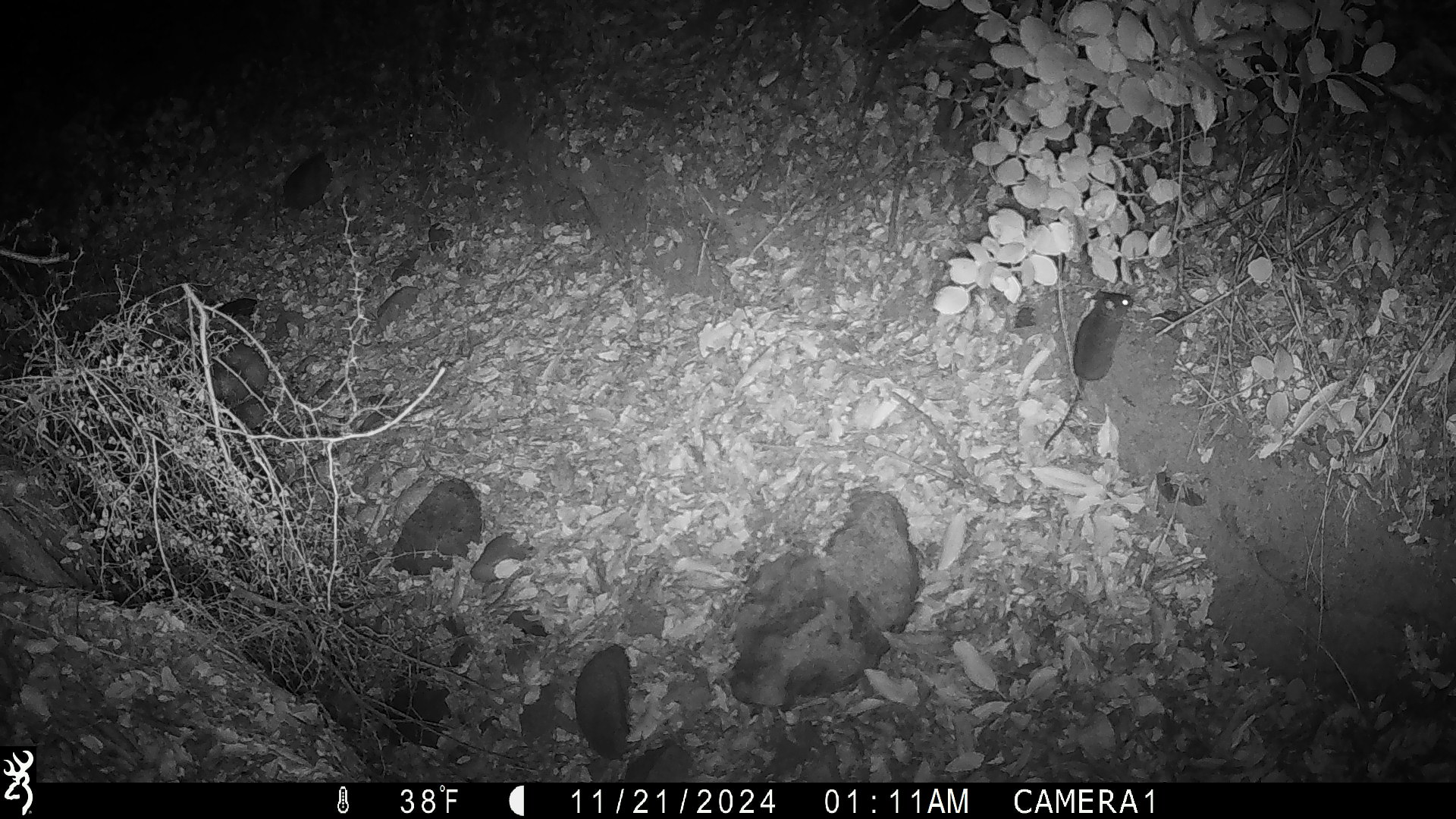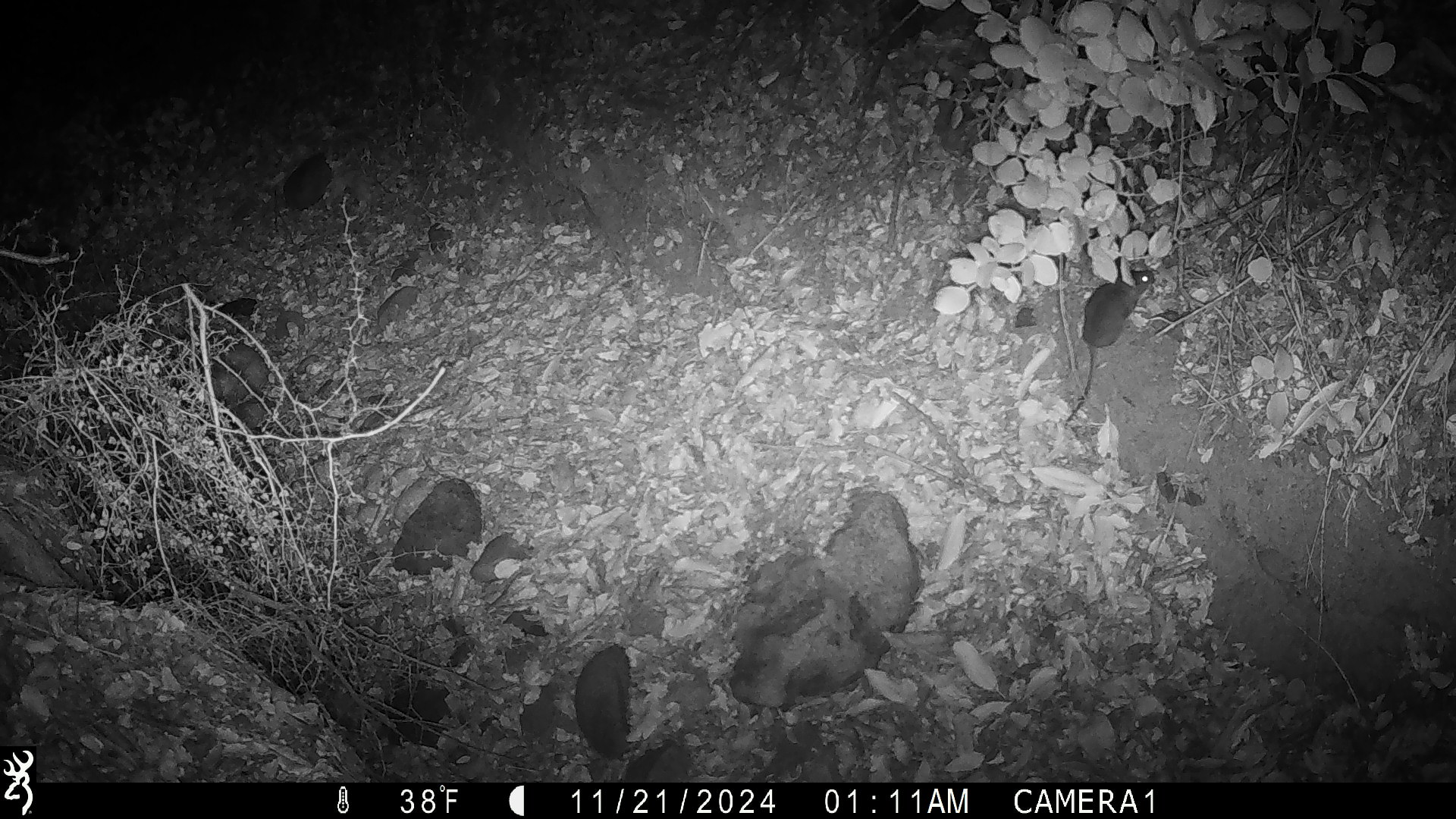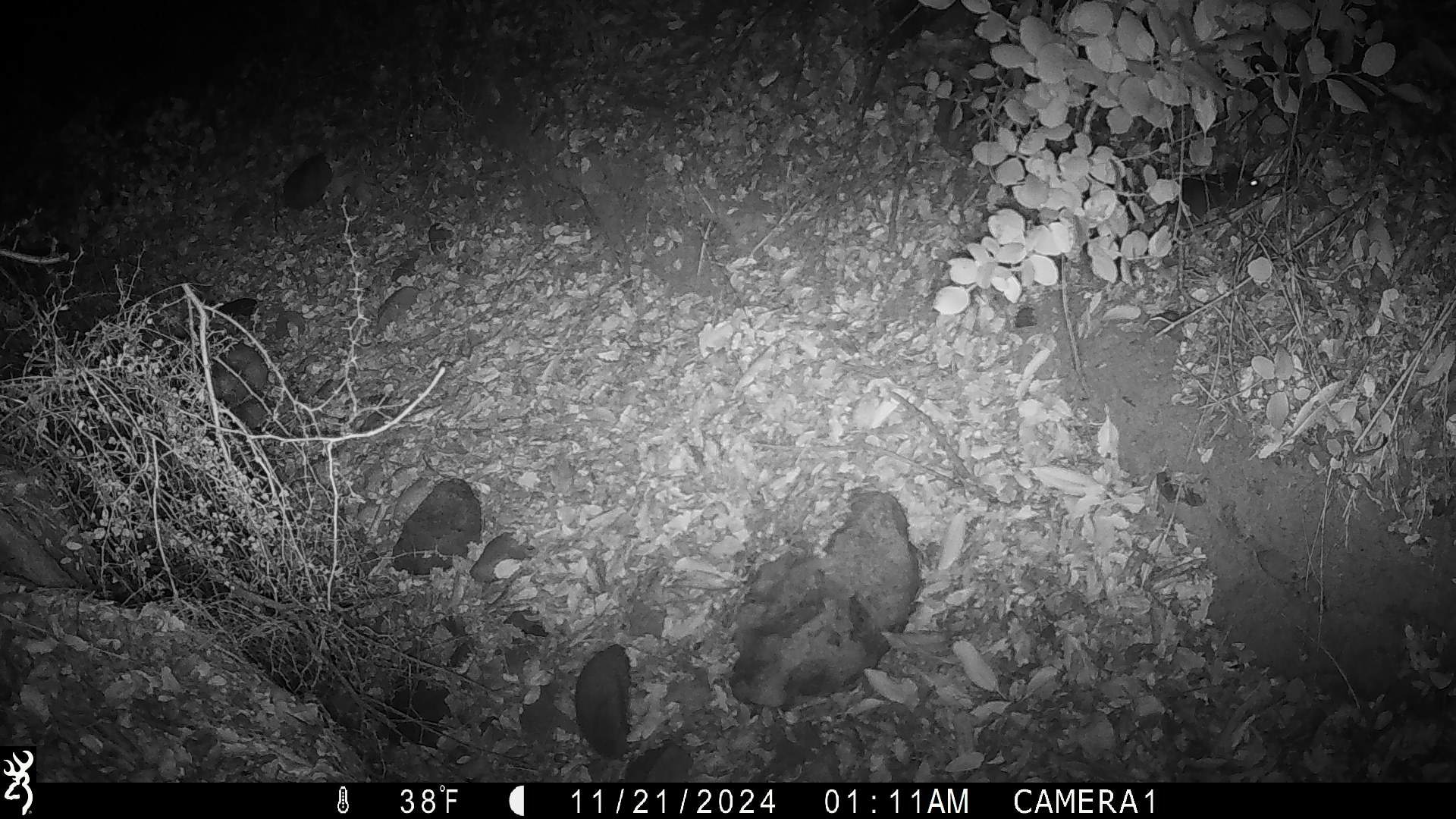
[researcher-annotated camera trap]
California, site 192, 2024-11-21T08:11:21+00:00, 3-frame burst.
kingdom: Animalia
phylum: Chordata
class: Mammalia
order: Rodentia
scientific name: Rodentia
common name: mouse or rat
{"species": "mouse or rat (Rodentia)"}